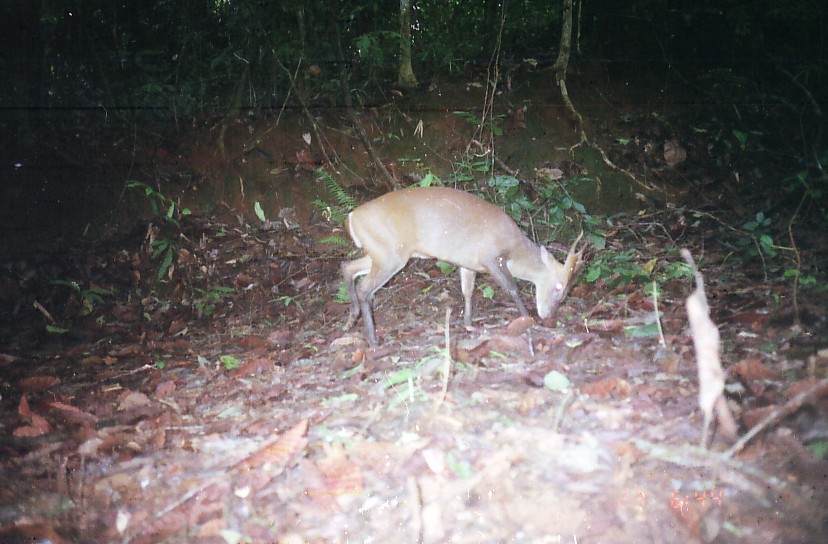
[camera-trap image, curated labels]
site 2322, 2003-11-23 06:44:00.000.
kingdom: Animalia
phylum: Chordata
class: Mammalia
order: Artiodactyla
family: Cervidae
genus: Muntiacus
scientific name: Muntiacus muntjak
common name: southern red muntjac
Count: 1.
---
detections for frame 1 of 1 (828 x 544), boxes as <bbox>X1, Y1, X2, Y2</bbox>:
muntiacus muntjak: <bbox>341, 187, 590, 350</bbox>